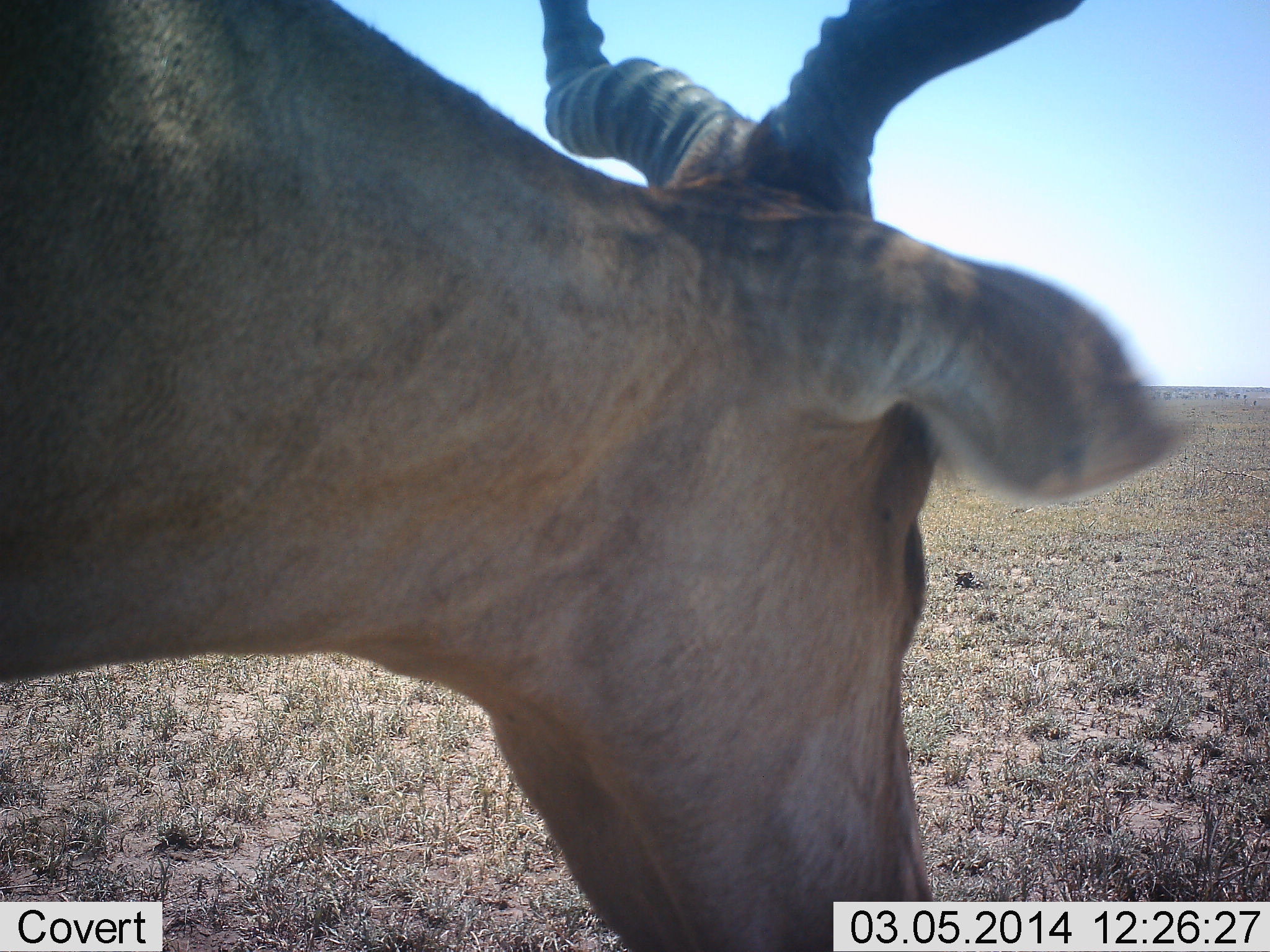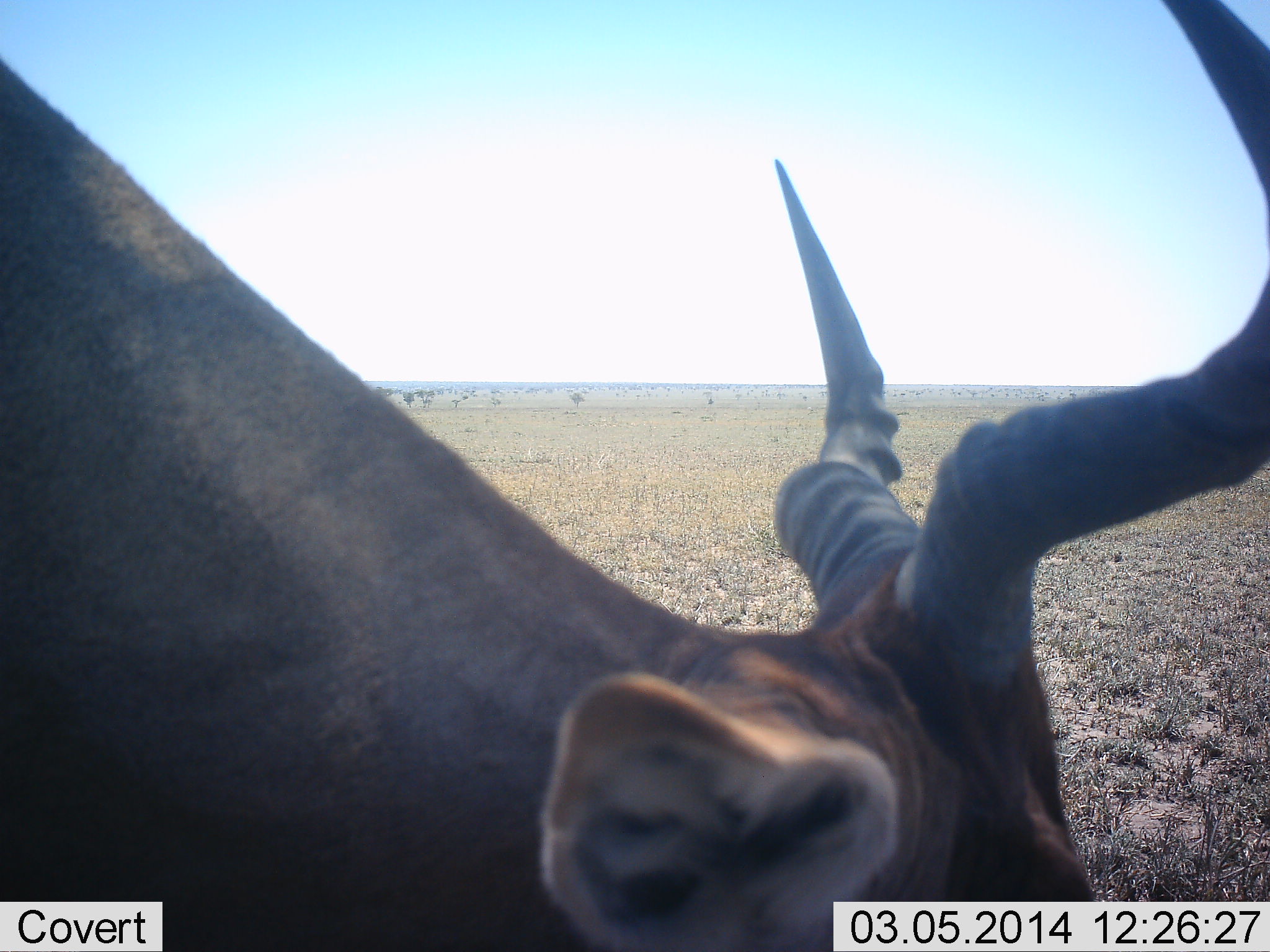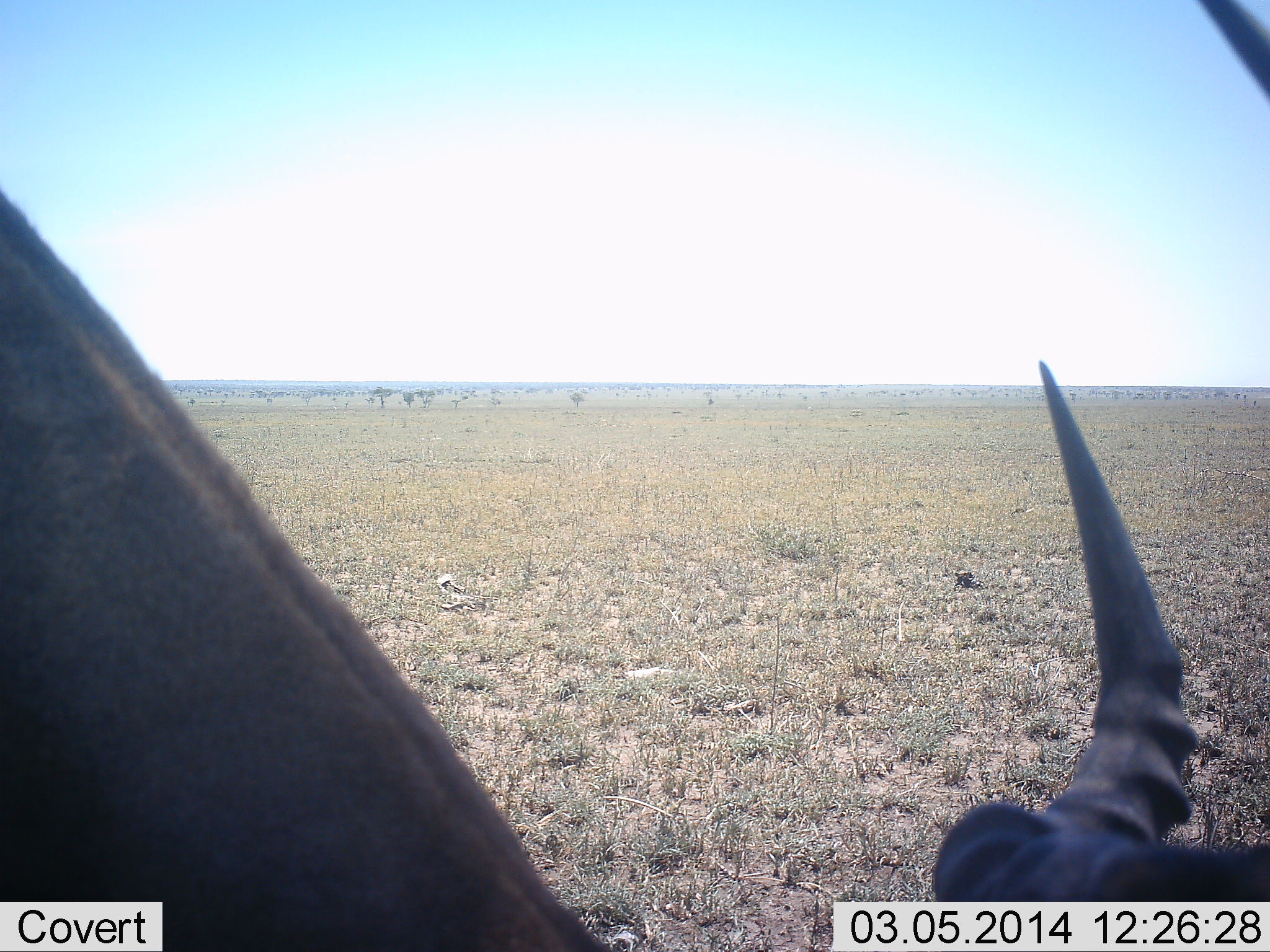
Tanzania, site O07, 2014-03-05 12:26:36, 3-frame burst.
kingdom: Animalia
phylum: Chordata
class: Mammalia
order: Artiodactyla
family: Bovidae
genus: Alcelaphus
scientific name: Alcelaphus buselaphus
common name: hartebeest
Hartebeest (Alcelaphus buselaphus), count 1. Behavior (volunteer vote fractions): standing 43%, resting 0%, moving 27%, interacting 0%. Young present (vote fraction): 0%. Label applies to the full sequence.